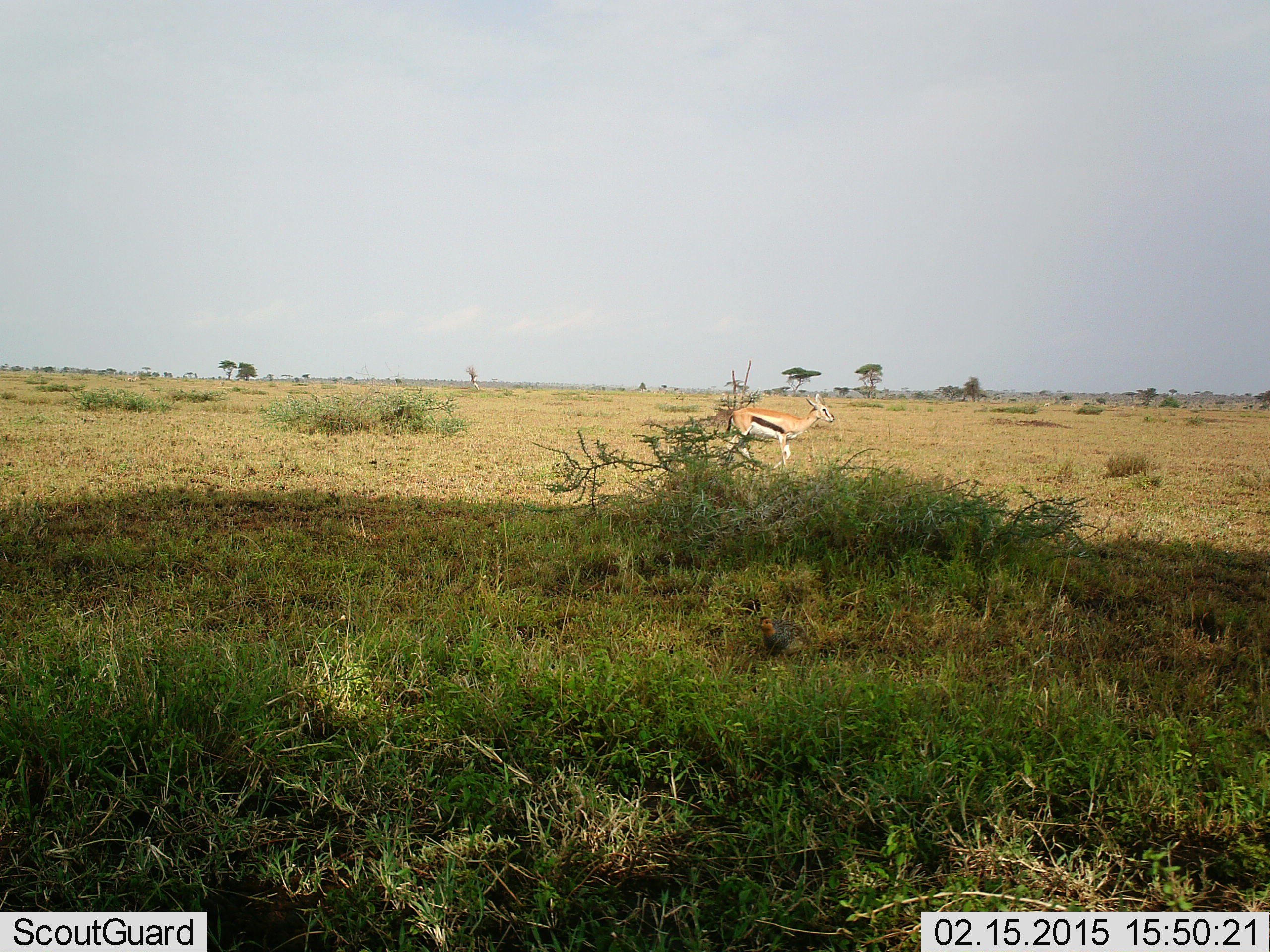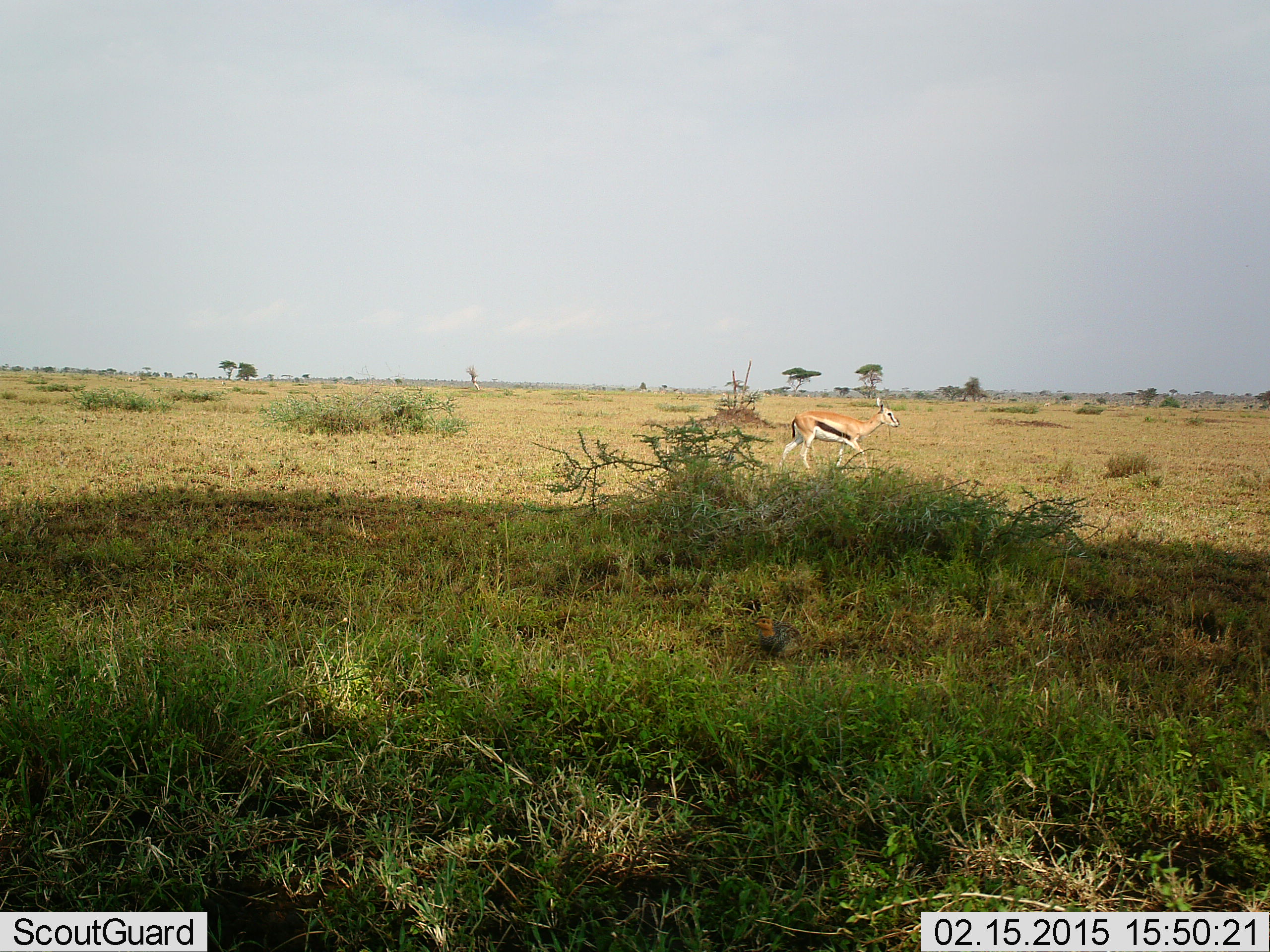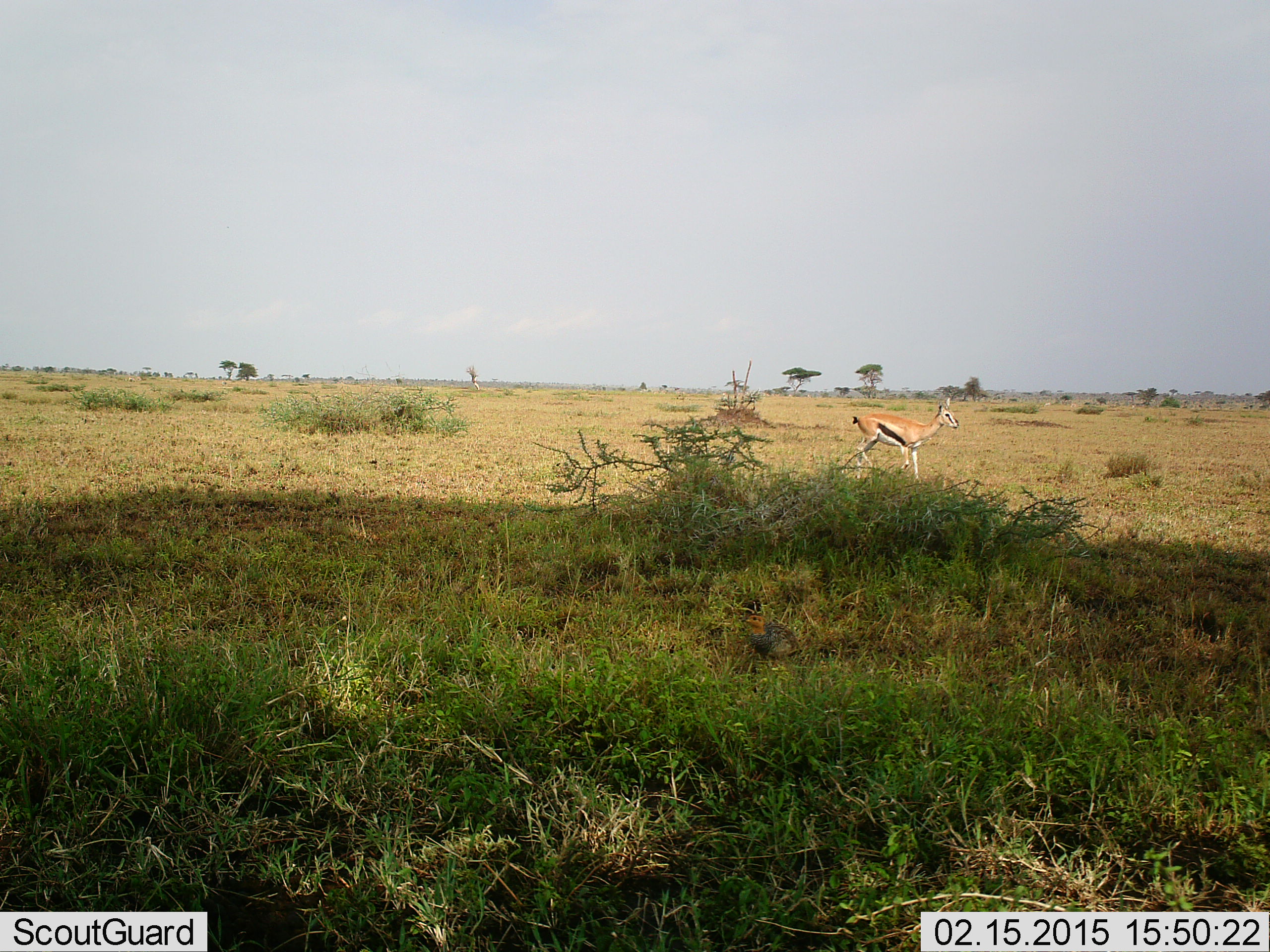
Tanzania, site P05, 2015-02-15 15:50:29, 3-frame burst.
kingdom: Animalia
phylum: Chordata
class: Mammalia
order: Artiodactyla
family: Bovidae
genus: Eudorcas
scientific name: Eudorcas thomsonii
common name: thomson's gazelle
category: gazellethomsons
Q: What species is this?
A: Gazellethomsons (thomson's gazelle) (Eudorcas thomsonii).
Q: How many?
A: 1.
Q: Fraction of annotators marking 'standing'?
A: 0%.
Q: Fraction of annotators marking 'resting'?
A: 0%.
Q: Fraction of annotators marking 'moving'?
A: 100%.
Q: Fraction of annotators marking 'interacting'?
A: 0%.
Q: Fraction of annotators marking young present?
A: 0%.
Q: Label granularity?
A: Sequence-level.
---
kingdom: Animalia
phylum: Chordata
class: Aves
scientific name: Aves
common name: bird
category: otherbird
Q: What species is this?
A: Otherbird (bird) (Aves).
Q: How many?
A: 1.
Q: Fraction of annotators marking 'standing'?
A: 56%.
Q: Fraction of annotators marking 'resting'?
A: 0%.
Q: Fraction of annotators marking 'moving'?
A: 56%.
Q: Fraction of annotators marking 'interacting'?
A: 0%.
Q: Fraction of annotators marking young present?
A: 0%.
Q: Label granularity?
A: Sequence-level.